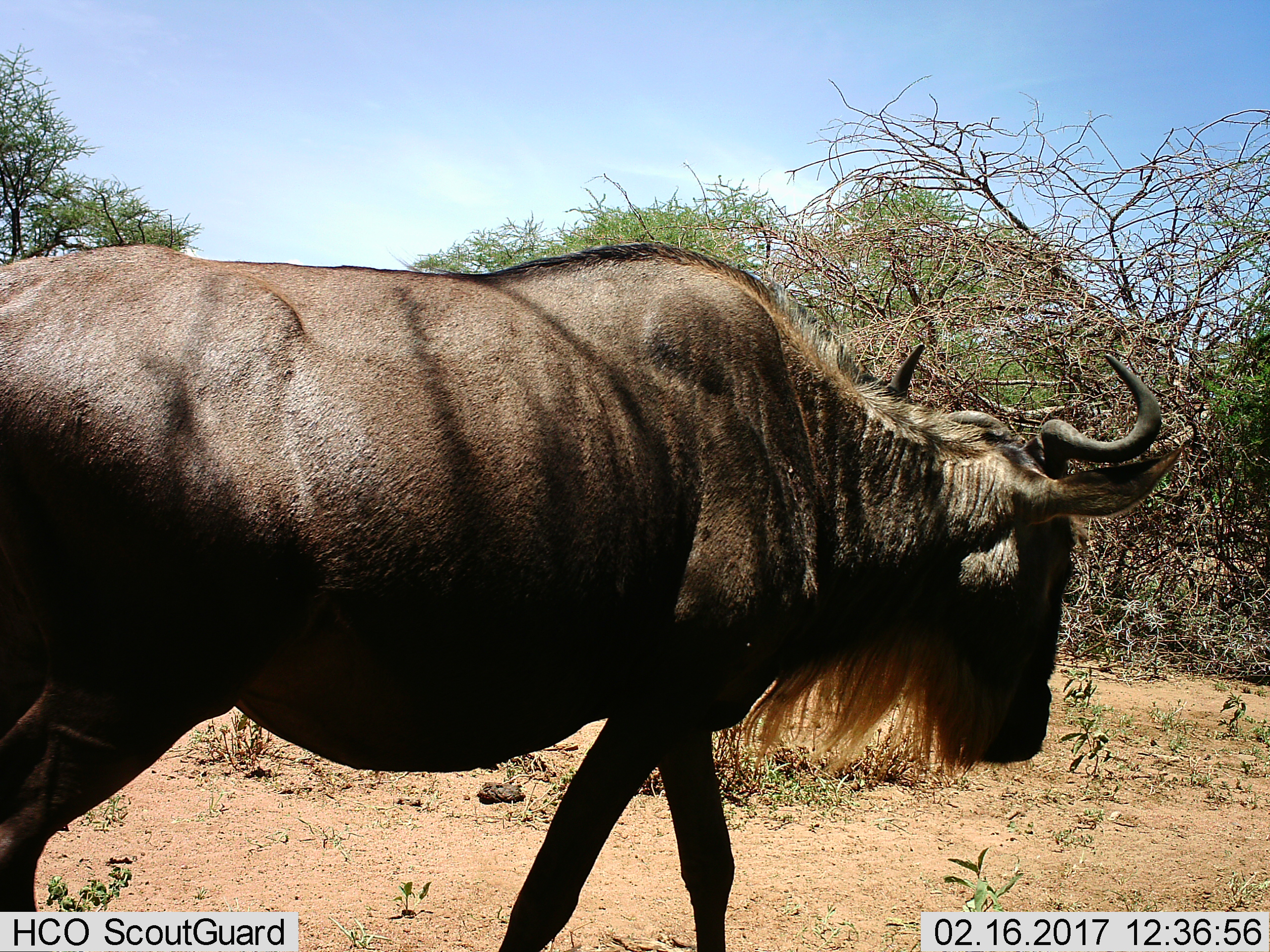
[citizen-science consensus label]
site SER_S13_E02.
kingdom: Animalia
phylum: Chordata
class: Mammalia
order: Artiodactyla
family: Bovidae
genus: Connochaetes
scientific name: Connochaetes taurinus taurinus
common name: blue wildebeest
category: wildebeestblue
Wildebeestblue (blue wildebeest) (Connochaetes taurinus taurinus), count 1. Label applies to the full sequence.